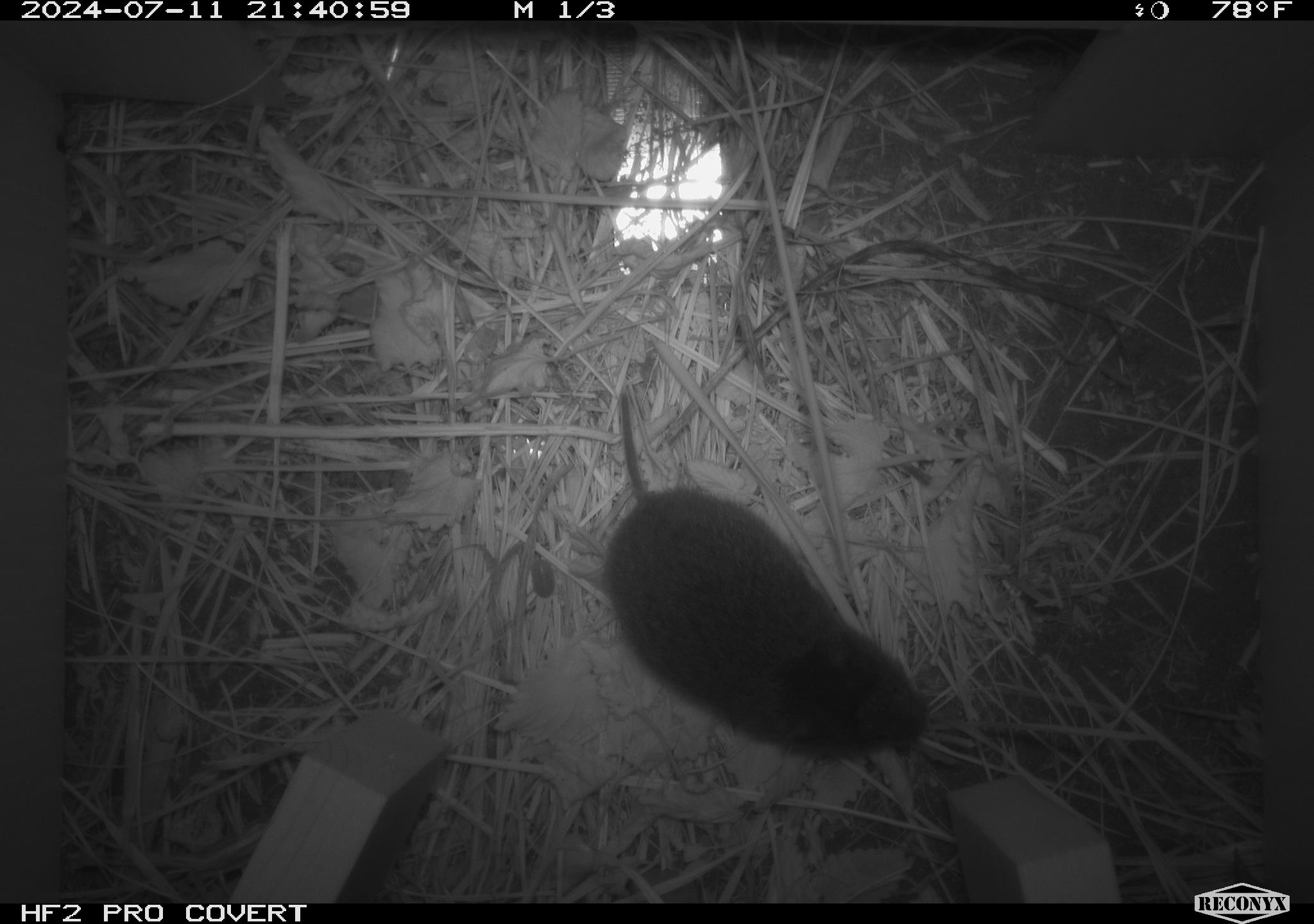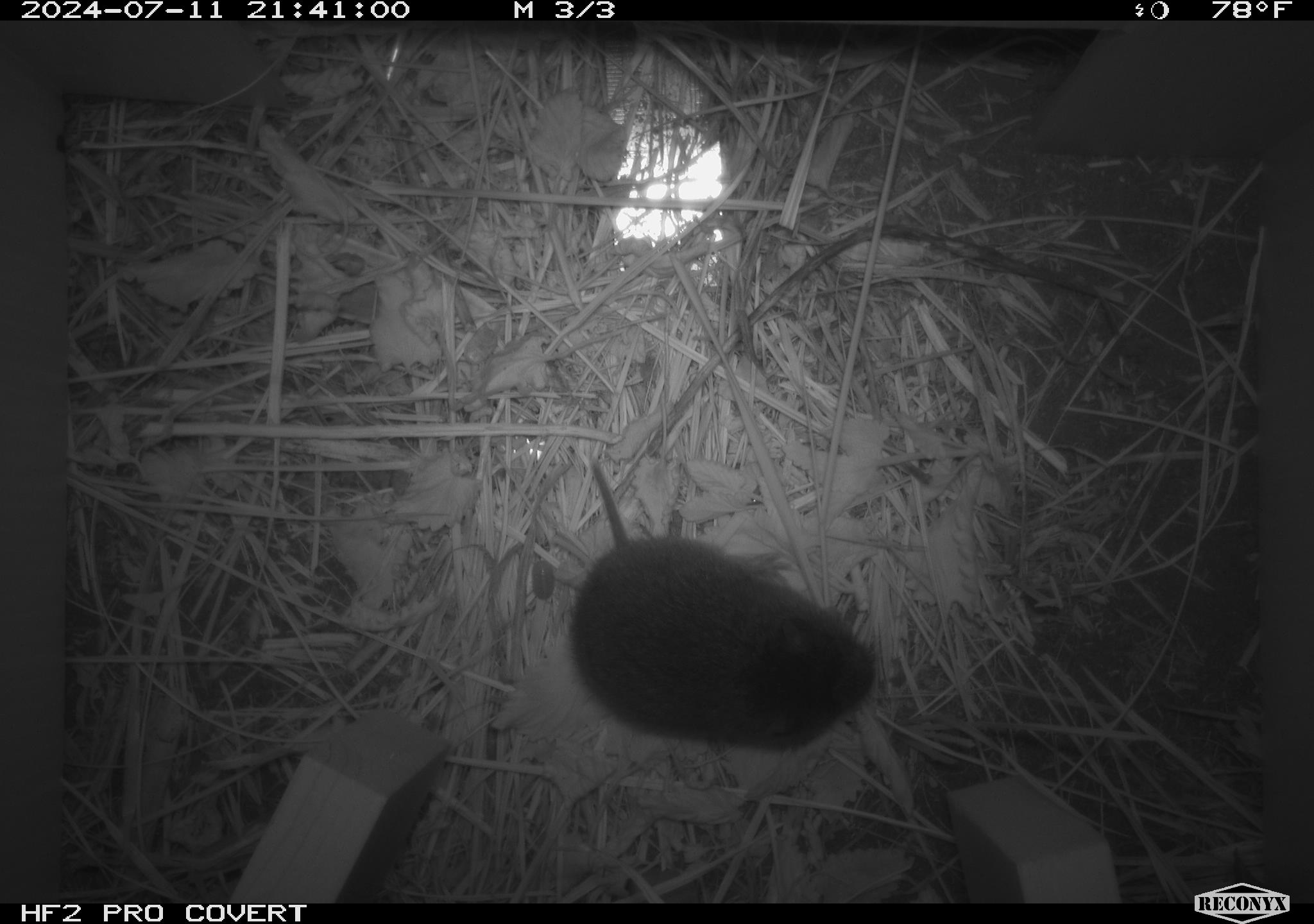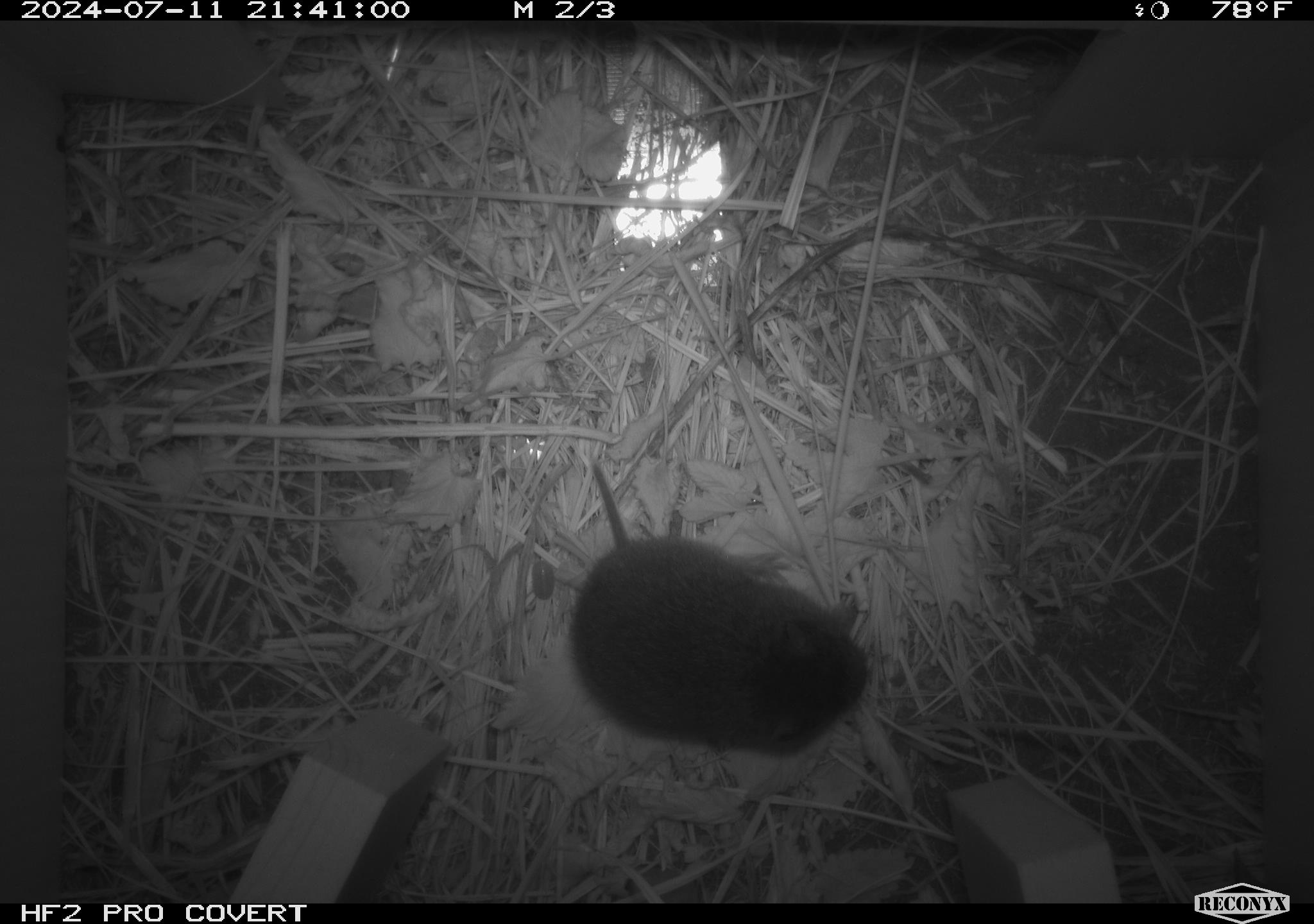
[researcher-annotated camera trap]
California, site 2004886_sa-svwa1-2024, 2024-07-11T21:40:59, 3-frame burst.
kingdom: Animalia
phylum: Chordata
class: Mammalia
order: Rodentia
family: Cricetidae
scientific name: Arvicolinae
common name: voles, lemmings, and muskrats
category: arvicolinae subfamily